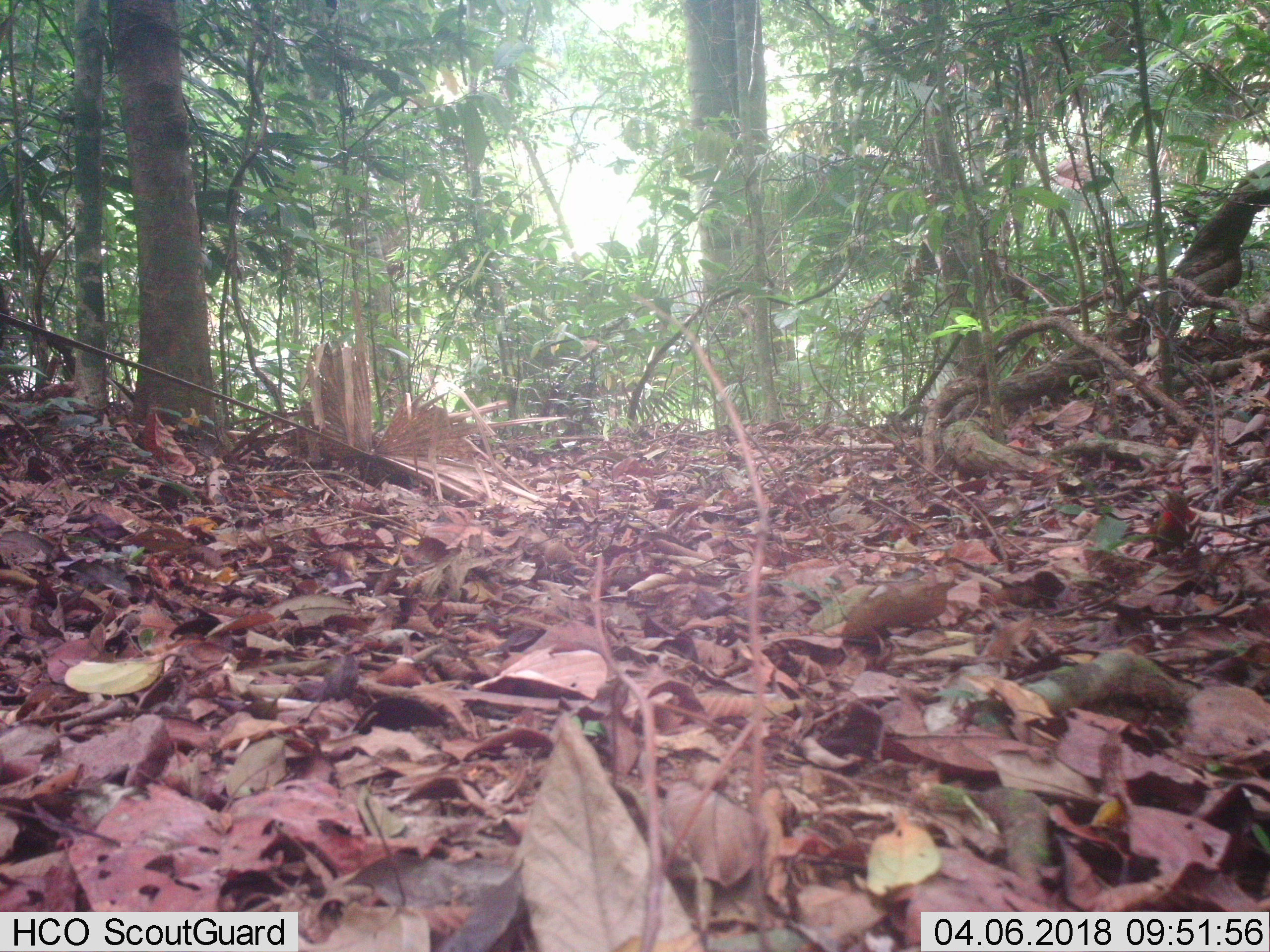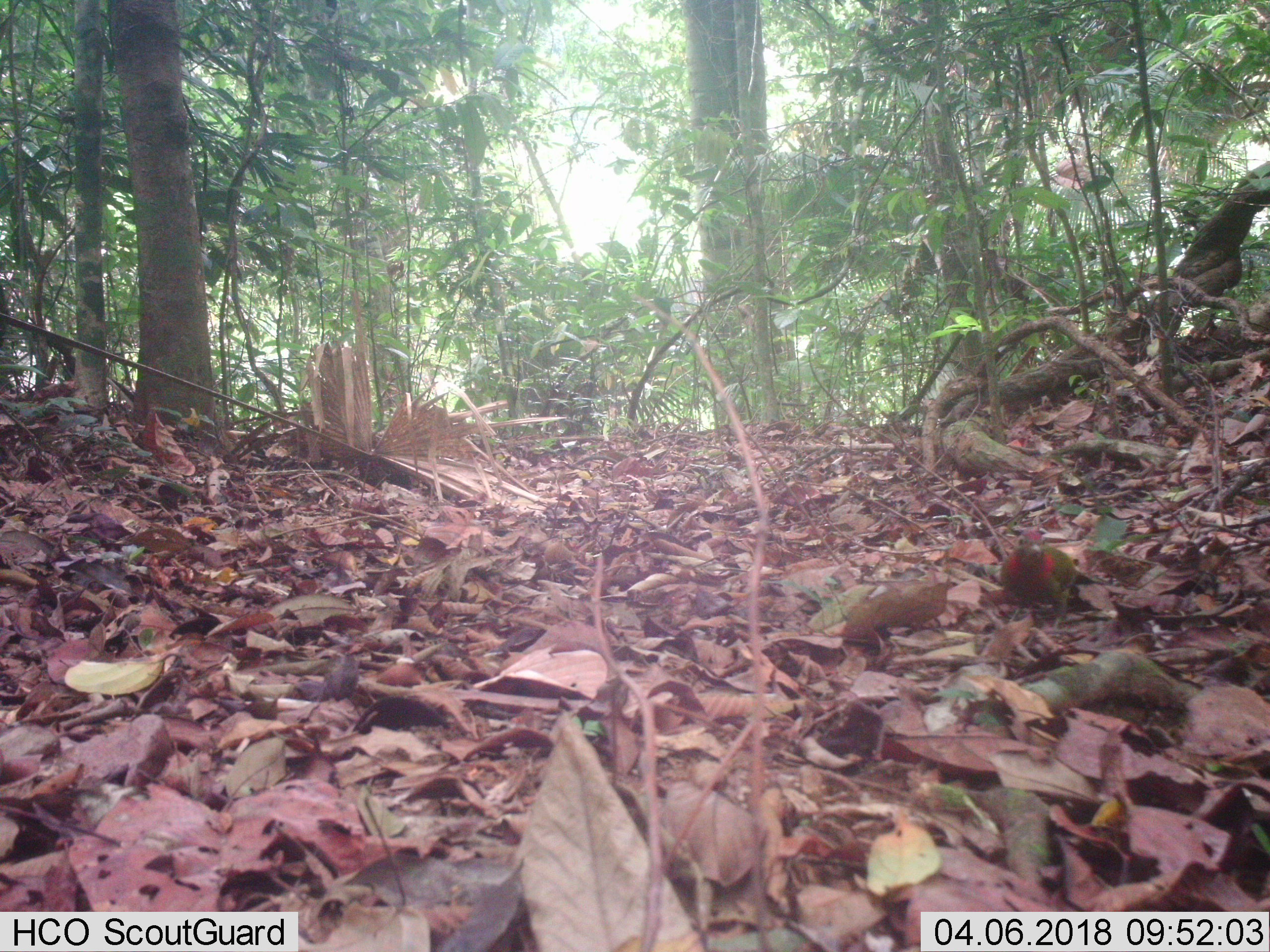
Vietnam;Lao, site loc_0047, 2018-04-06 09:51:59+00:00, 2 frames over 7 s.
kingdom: Animalia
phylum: Chordata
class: Aves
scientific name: Aves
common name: bird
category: unidentified bird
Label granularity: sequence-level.